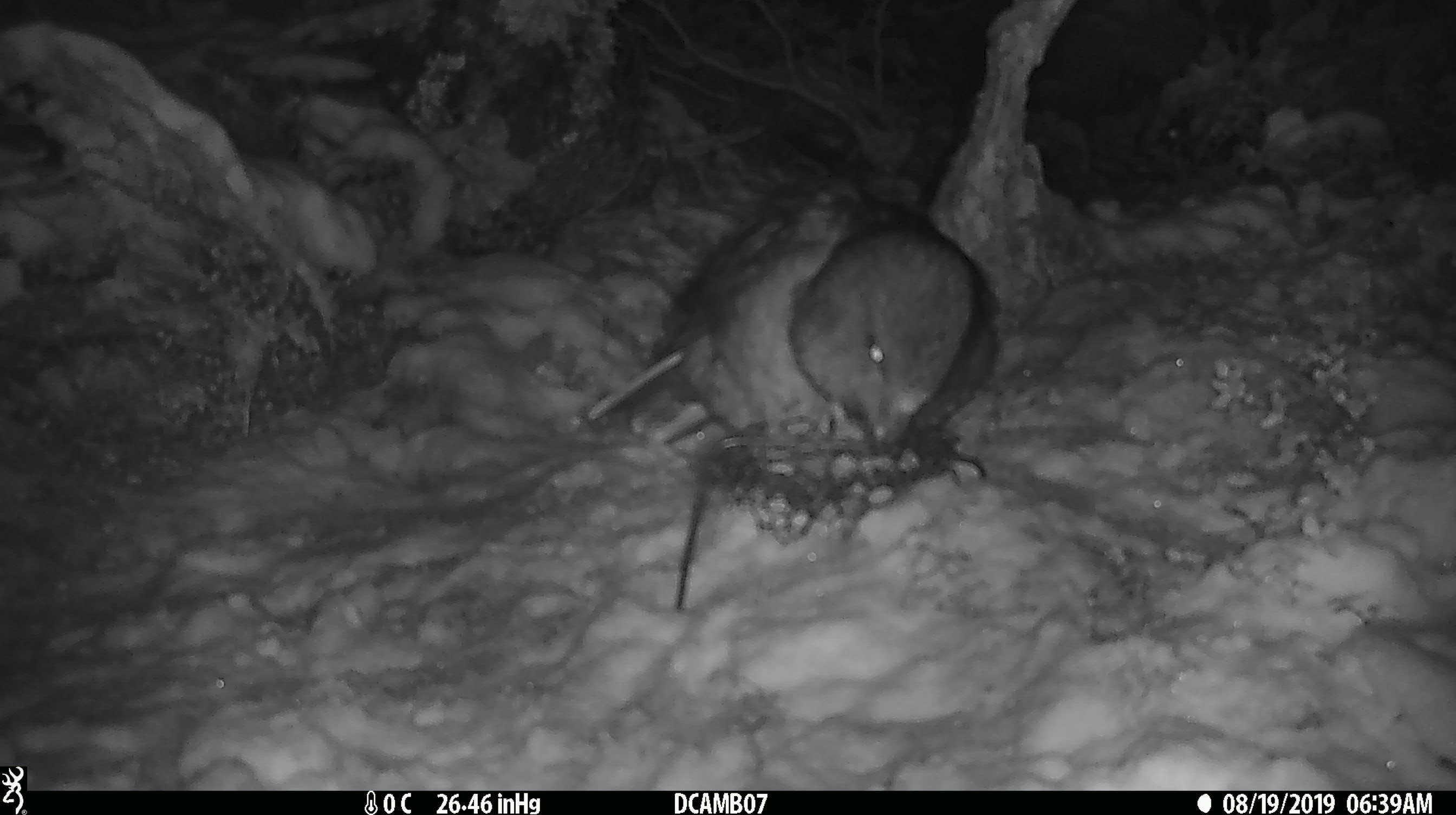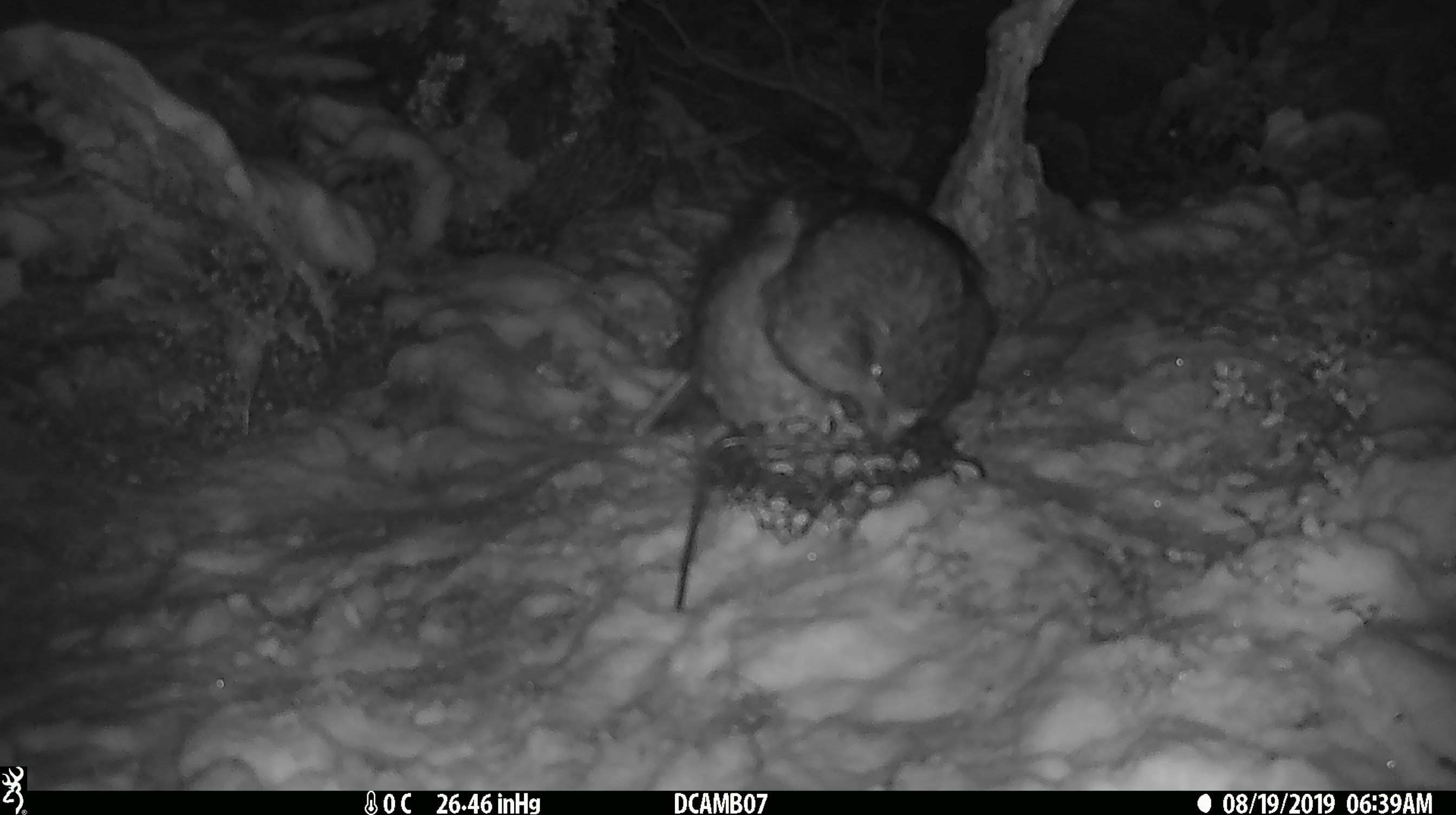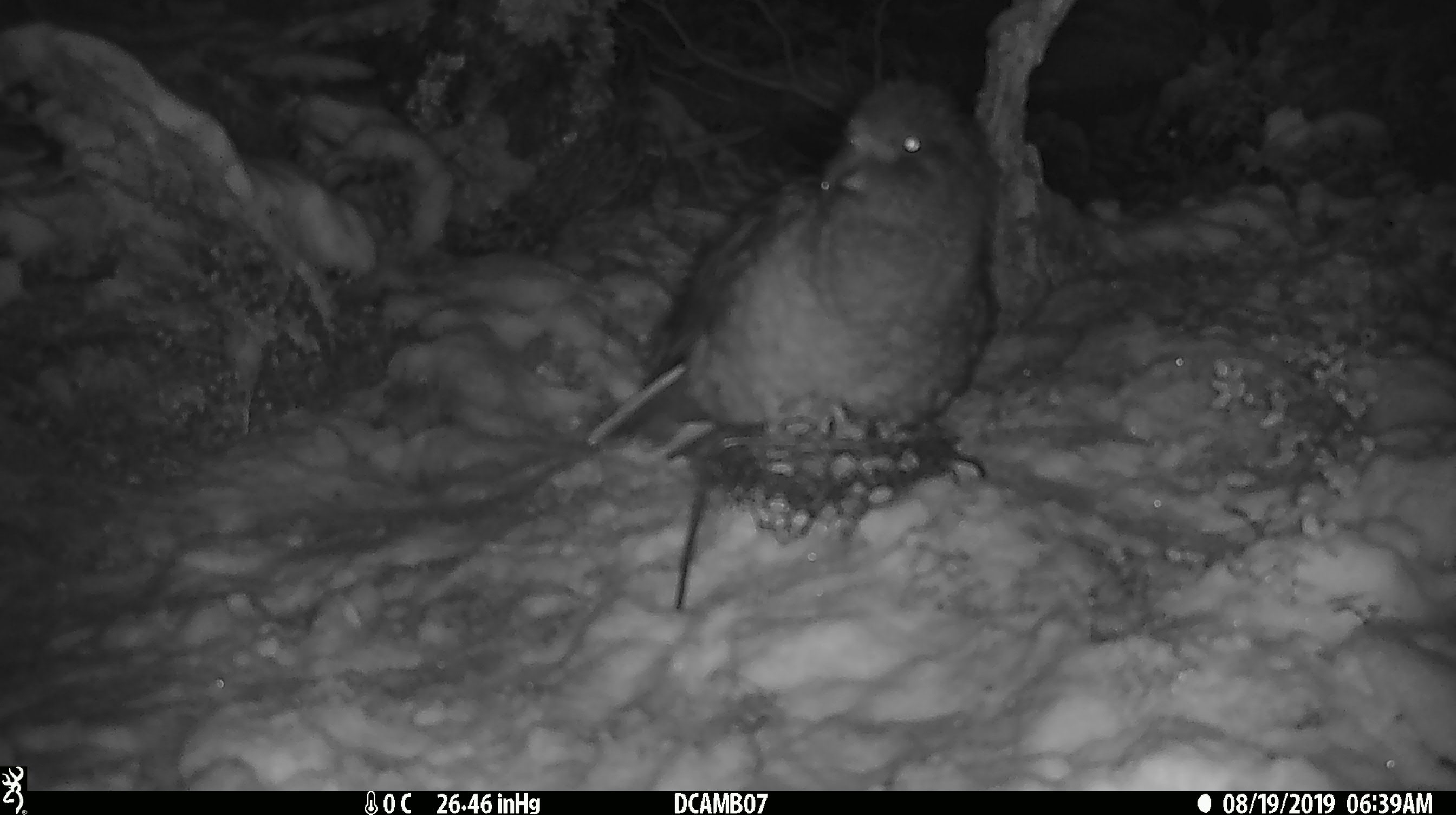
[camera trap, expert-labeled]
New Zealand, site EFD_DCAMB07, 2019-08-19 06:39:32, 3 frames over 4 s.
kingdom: Animalia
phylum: Chordata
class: Aves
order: Psittaciformes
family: Strigopidae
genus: Nestor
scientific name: Nestor notabilis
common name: kea